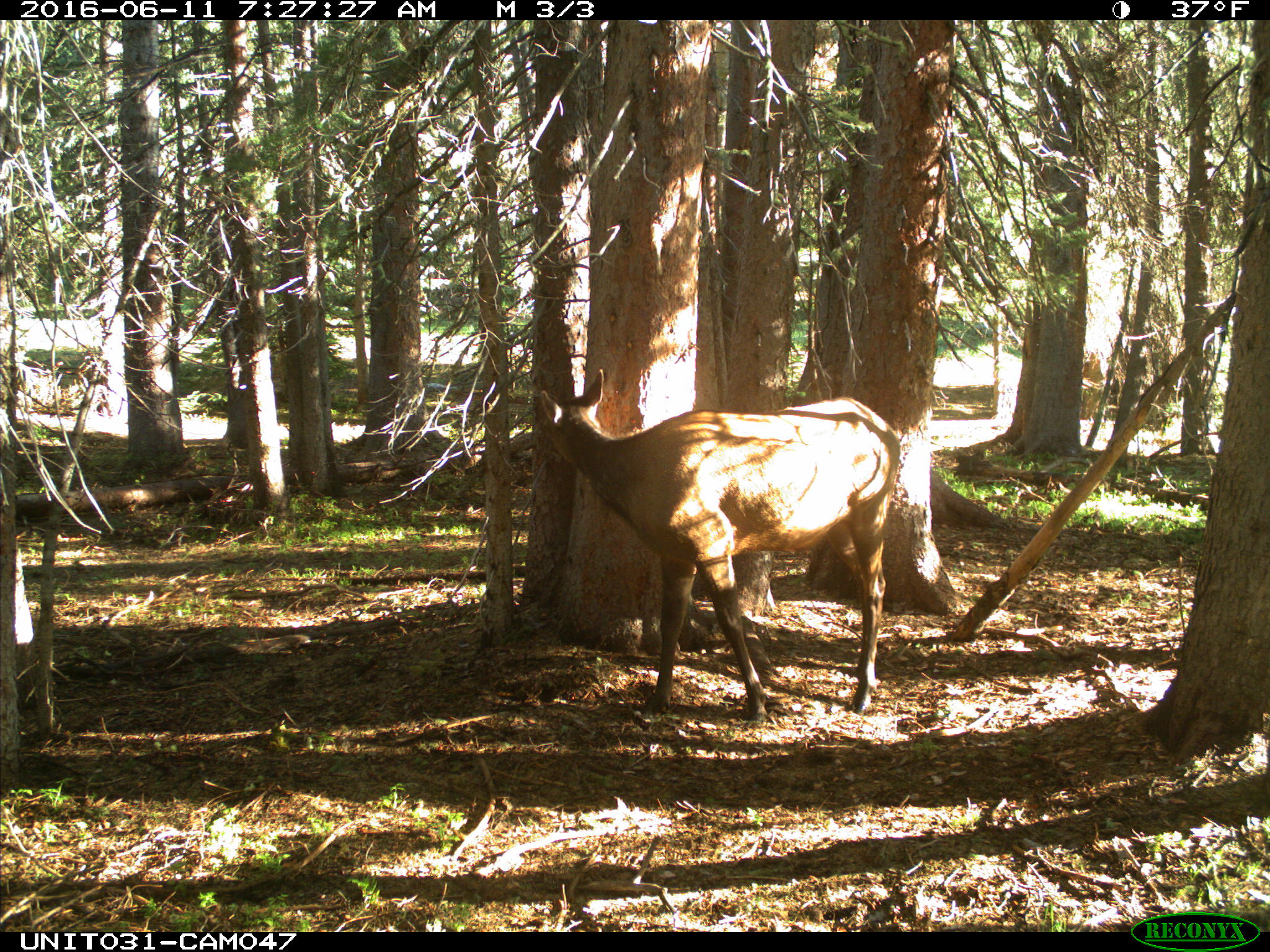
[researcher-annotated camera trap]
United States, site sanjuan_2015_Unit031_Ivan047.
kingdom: Animalia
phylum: Chordata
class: Mammalia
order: Artiodactyla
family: Cervidae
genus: Cervus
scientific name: Cervus elaphus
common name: red deer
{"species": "Cervus elaphus (red deer)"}